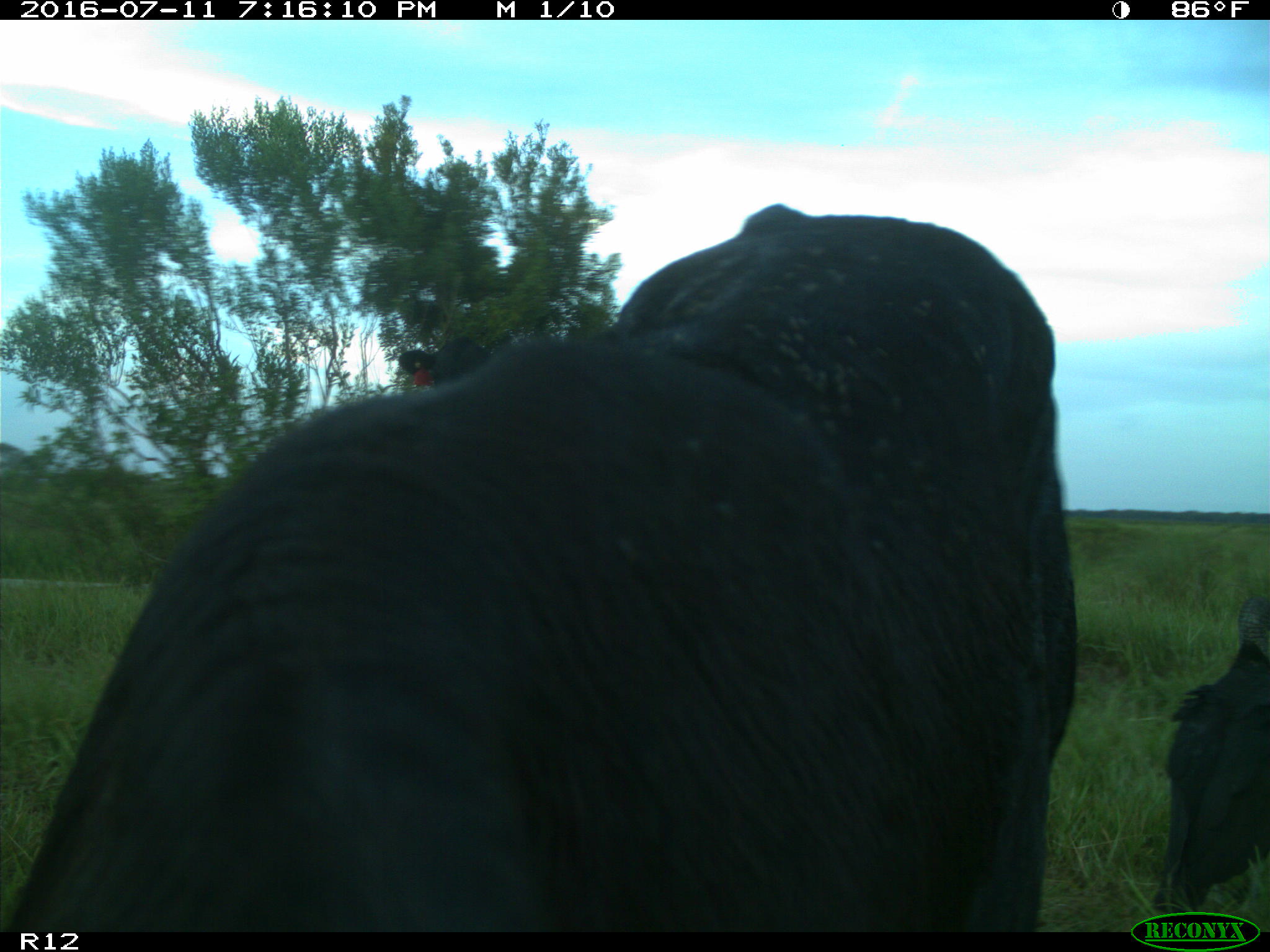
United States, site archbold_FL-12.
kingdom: Animalia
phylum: Chordata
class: Mammalia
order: Artiodactyla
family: Bovidae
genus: Bos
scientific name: Bos taurus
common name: domestic cow